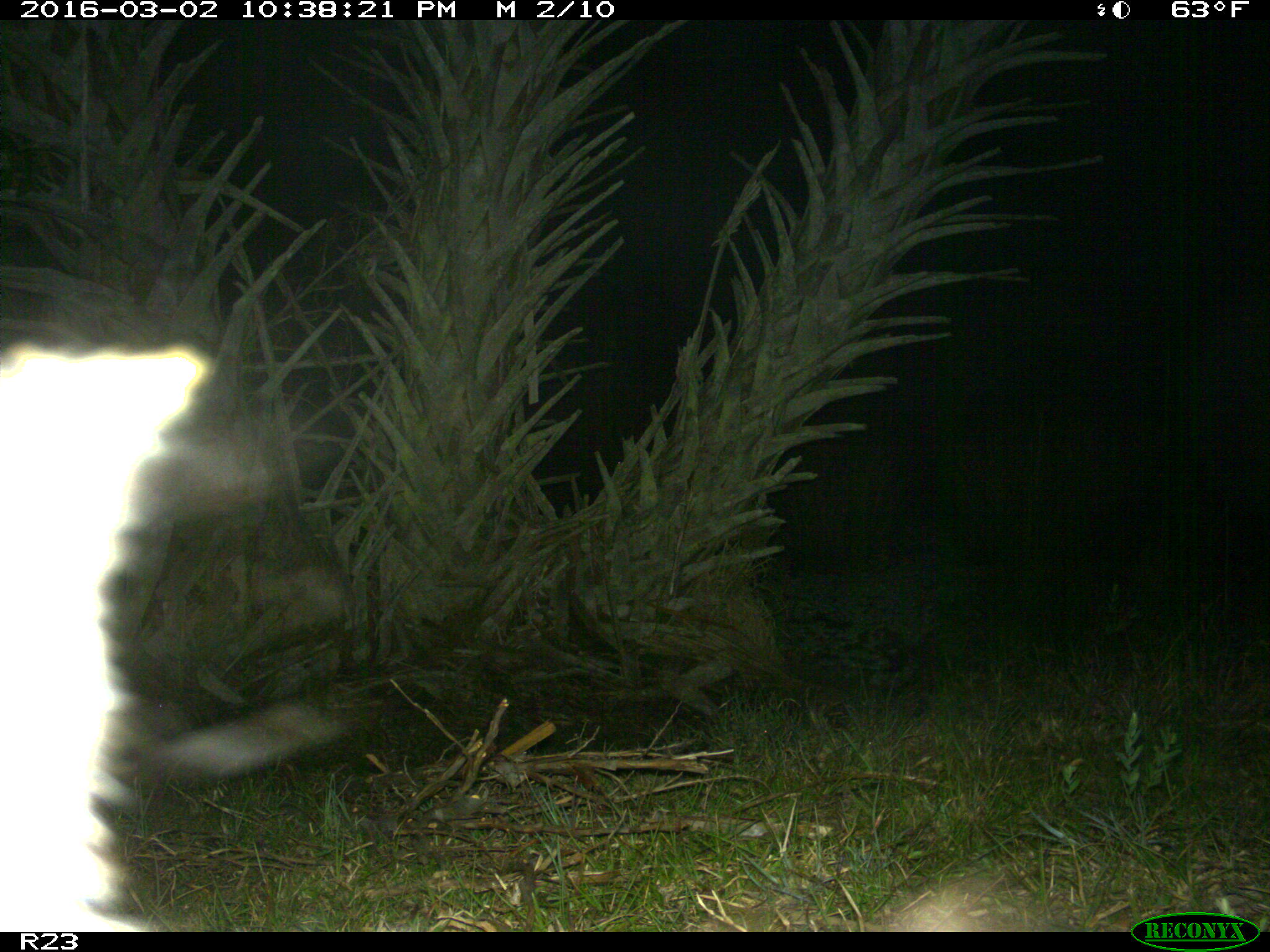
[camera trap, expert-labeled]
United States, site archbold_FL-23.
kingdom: Animalia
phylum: Chordata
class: Mammalia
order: Carnivora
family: Procyonidae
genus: Procyon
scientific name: Procyon lotor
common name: common raccoon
Procyon lotor (common raccoon).